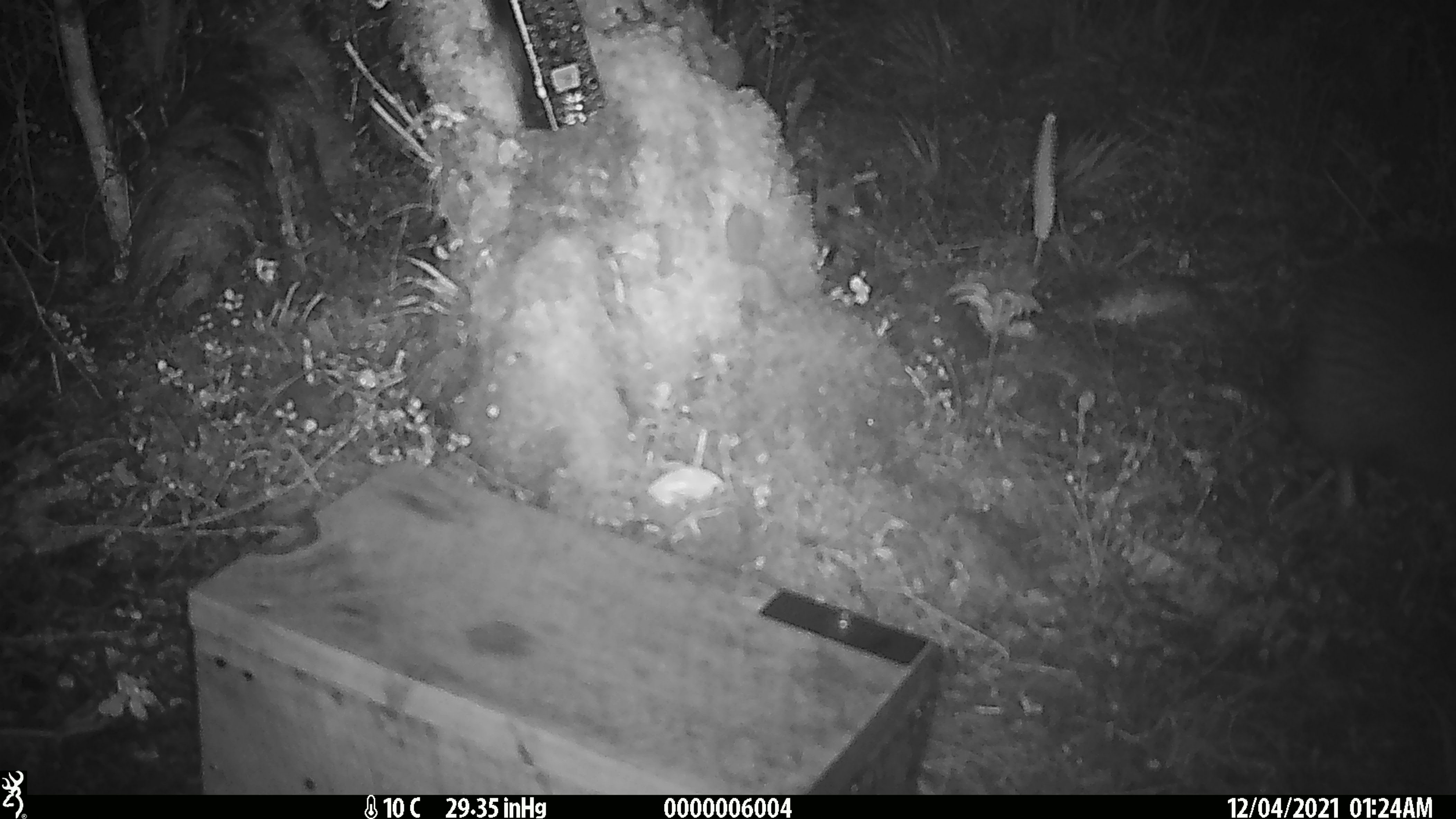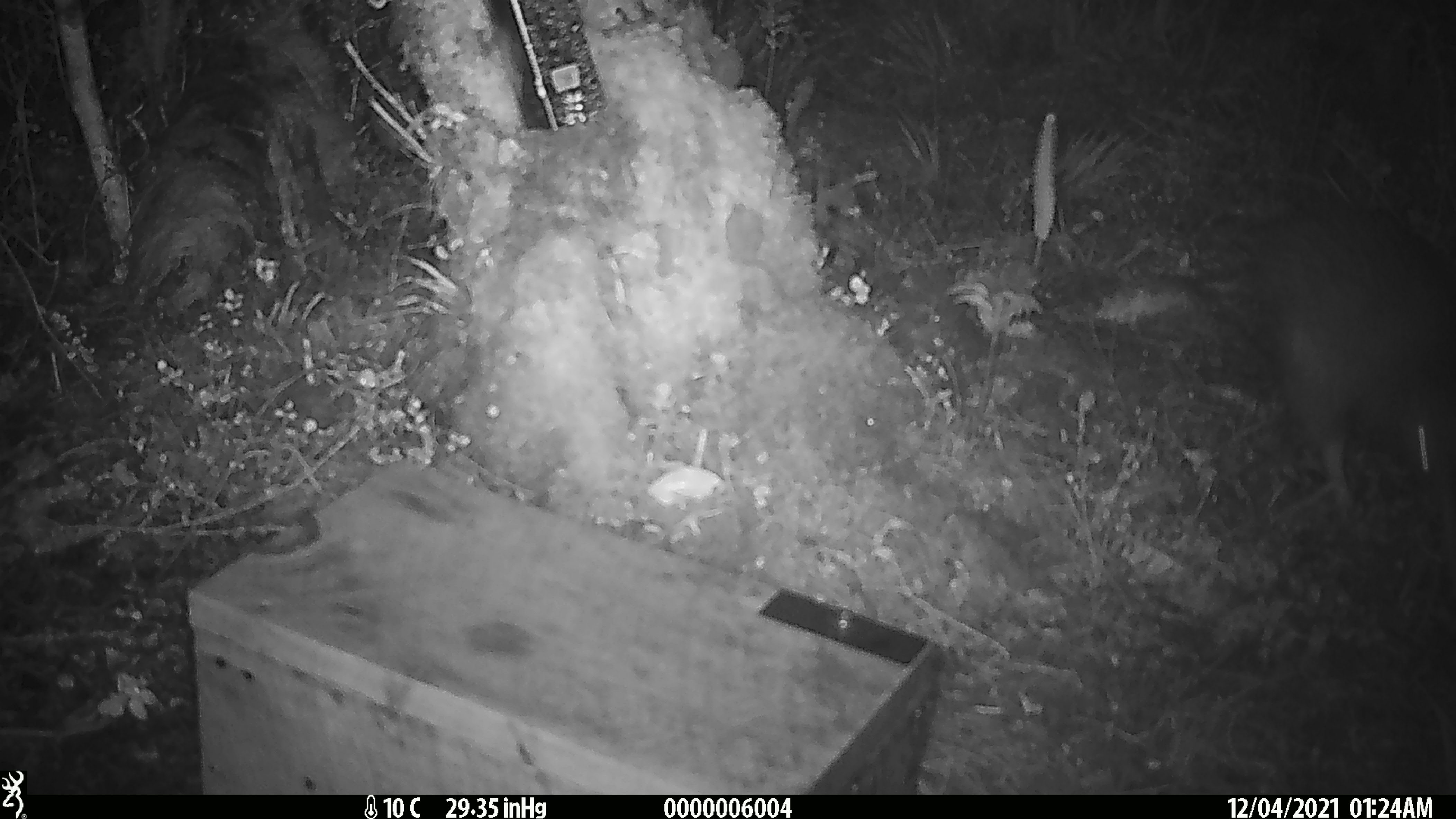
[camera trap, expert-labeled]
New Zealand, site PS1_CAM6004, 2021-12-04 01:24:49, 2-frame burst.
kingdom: Animalia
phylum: Chordata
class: Aves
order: Apterygiformes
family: Apterygidae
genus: Apteryx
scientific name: Apteryx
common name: kiwi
Kiwi (Apteryx).